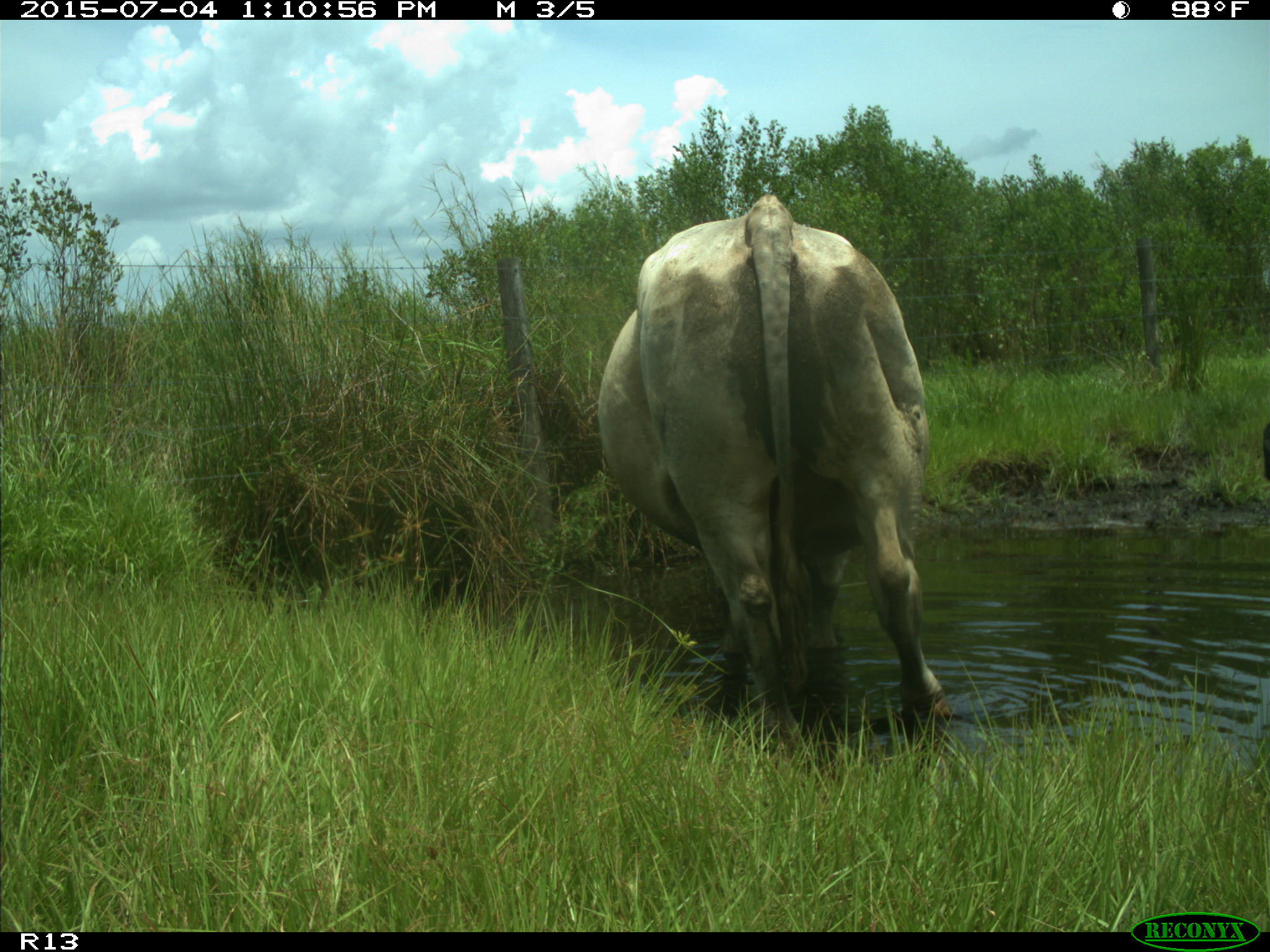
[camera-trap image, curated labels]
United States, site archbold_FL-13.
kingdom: Animalia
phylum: Chordata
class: Mammalia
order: Artiodactyla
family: Bovidae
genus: Bos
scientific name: Bos taurus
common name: domestic cow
Bos taurus (domestic cow).